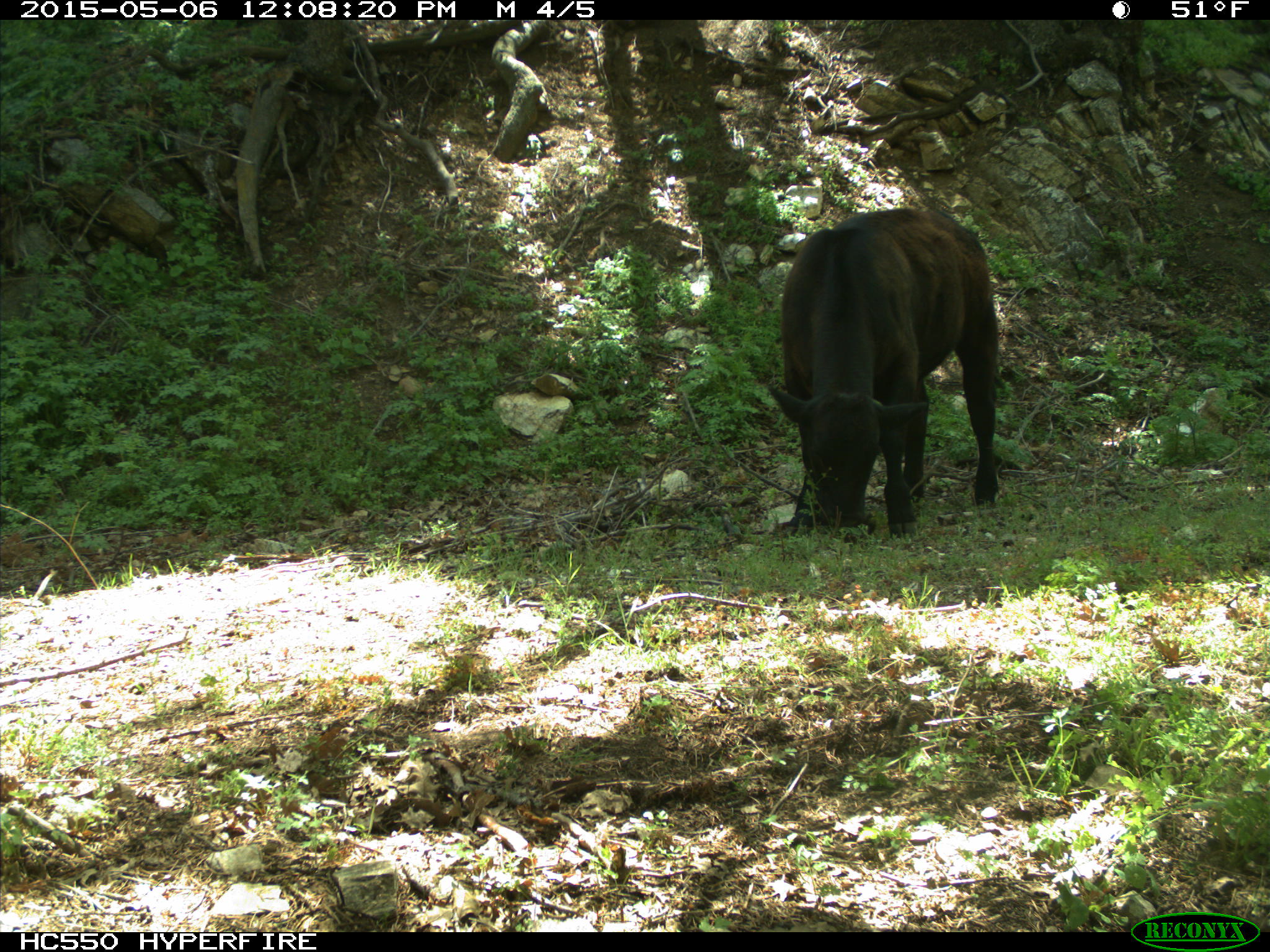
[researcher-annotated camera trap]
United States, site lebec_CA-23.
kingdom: Animalia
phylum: Chordata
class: Mammalia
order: Artiodactyla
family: Bovidae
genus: Bos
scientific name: Bos taurus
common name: domestic cow